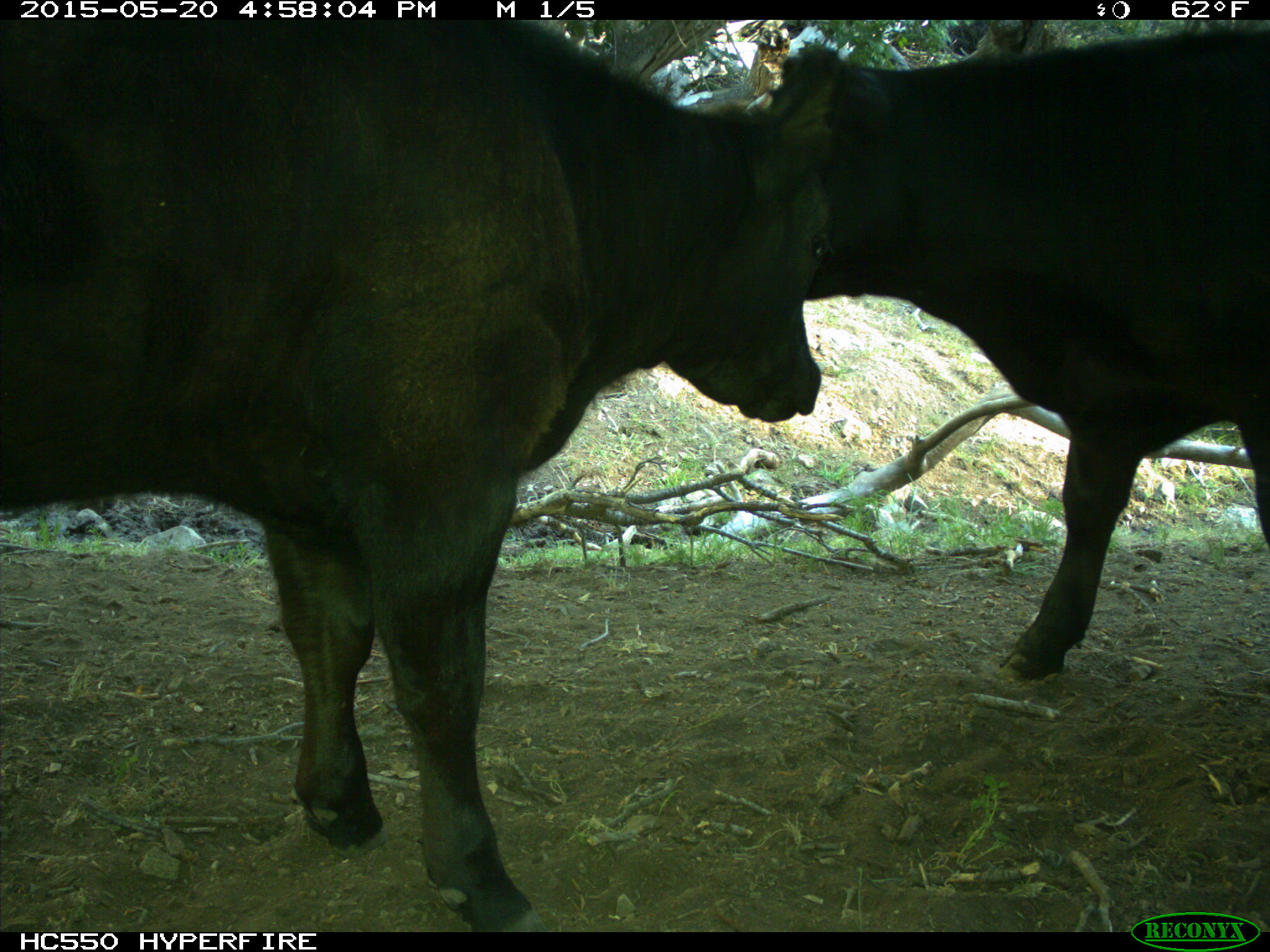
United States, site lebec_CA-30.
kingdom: Animalia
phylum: Chordata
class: Mammalia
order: Artiodactyla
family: Bovidae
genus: Bos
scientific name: Bos taurus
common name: domestic cow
Bos taurus (domestic cow).